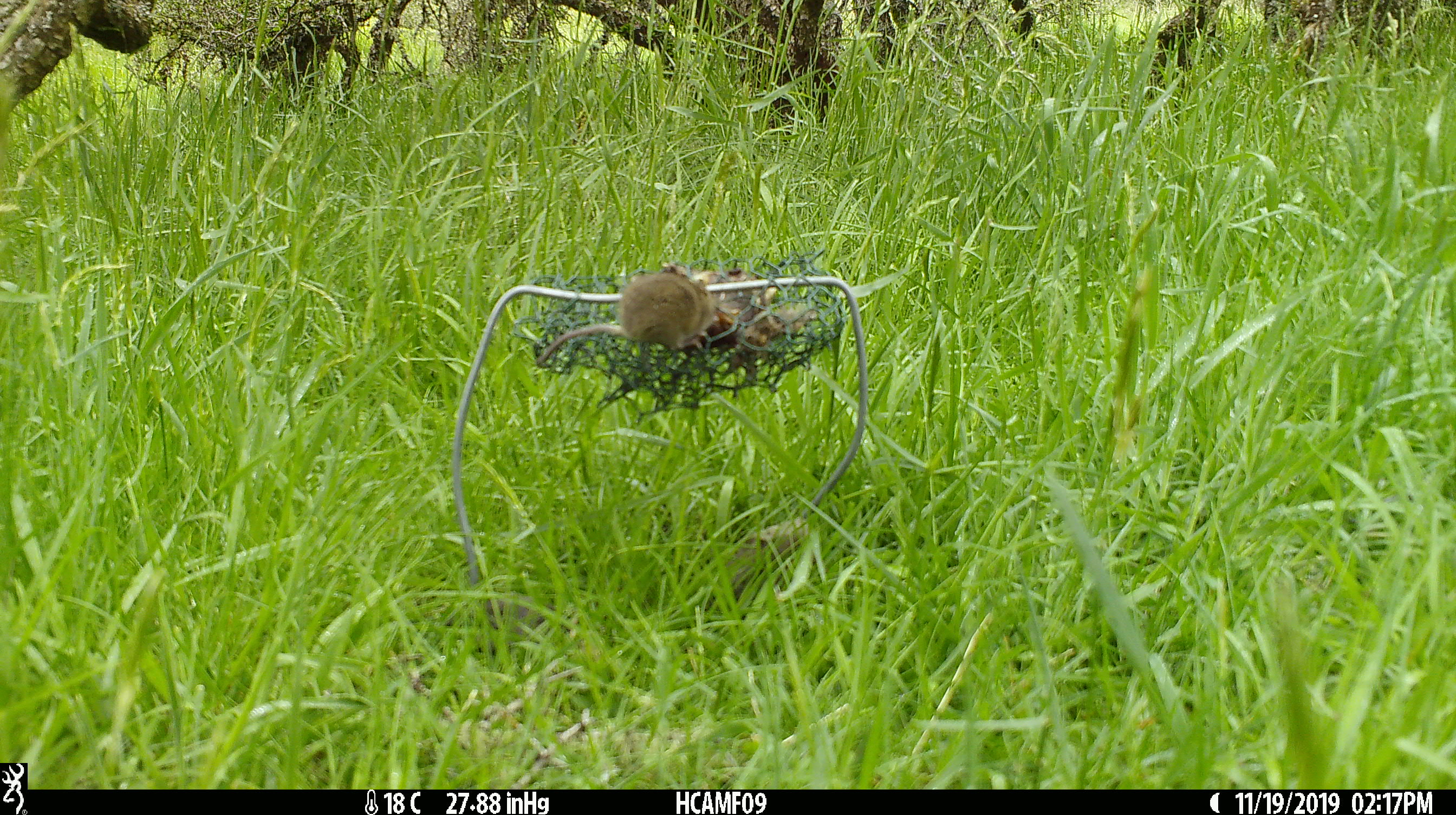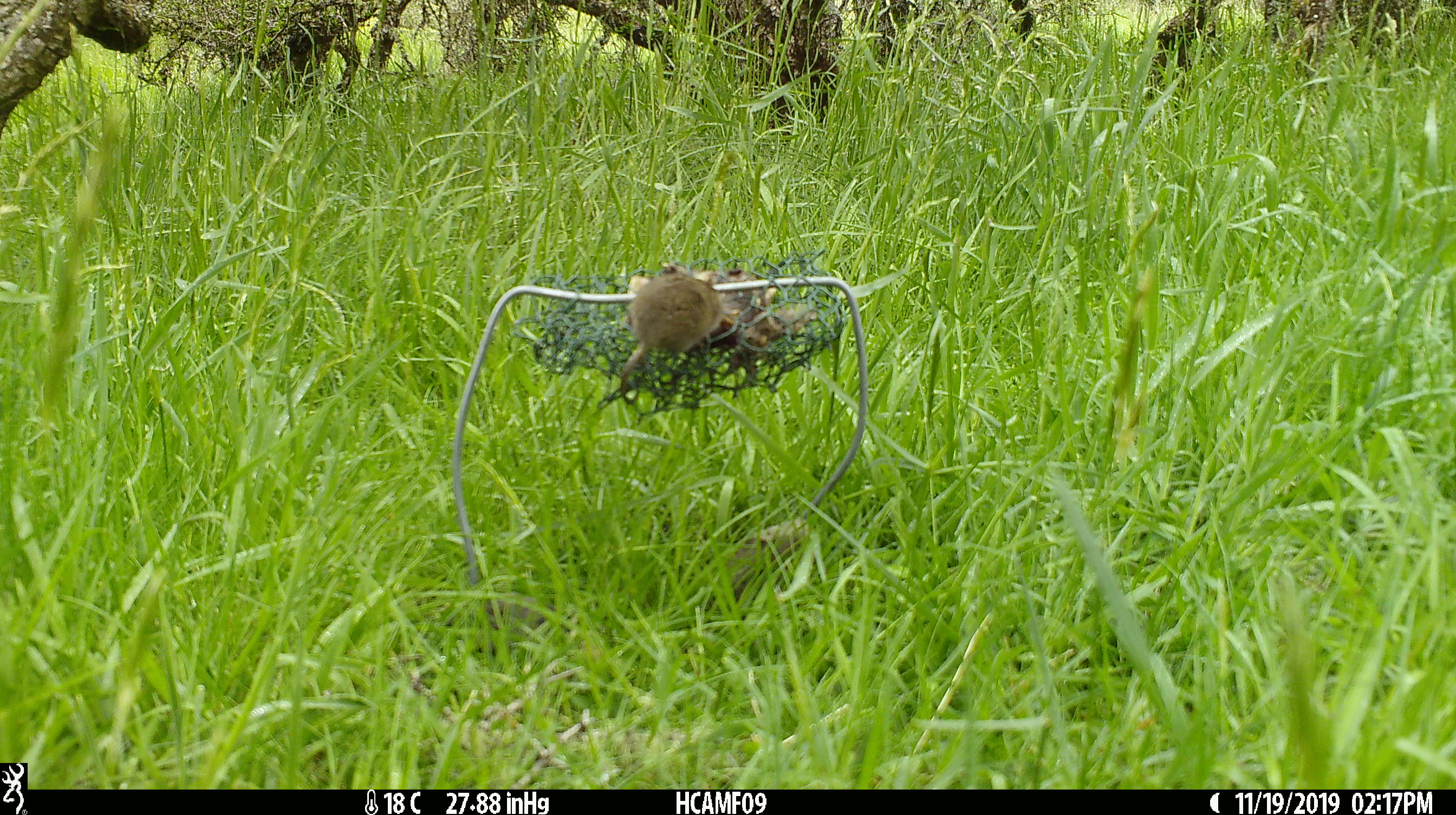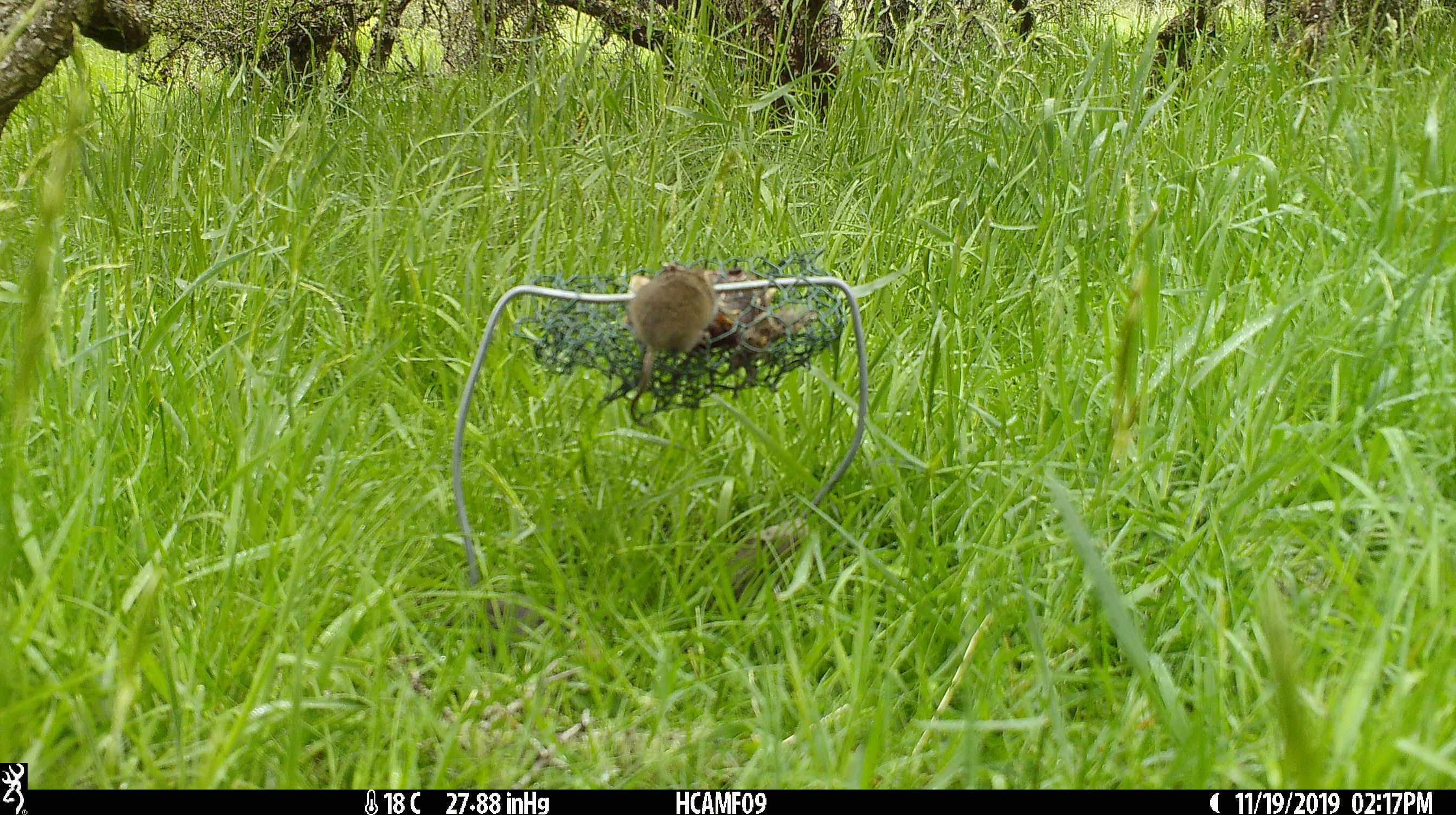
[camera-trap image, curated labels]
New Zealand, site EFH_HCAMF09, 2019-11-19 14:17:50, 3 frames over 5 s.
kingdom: Animalia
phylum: Chordata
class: Mammalia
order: Rodentia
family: Muridae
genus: Mus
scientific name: Mus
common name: mouse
Mouse (Mus).